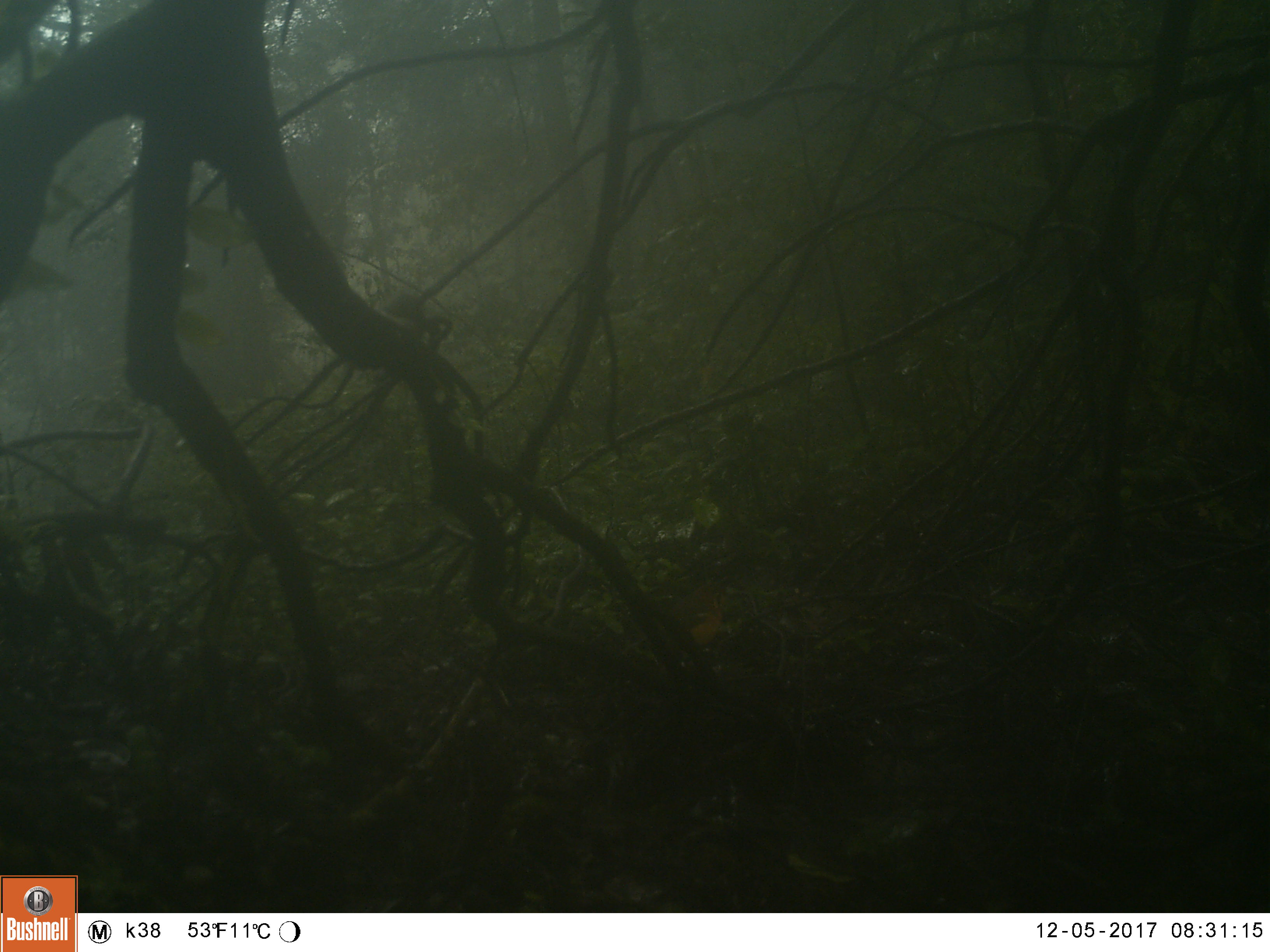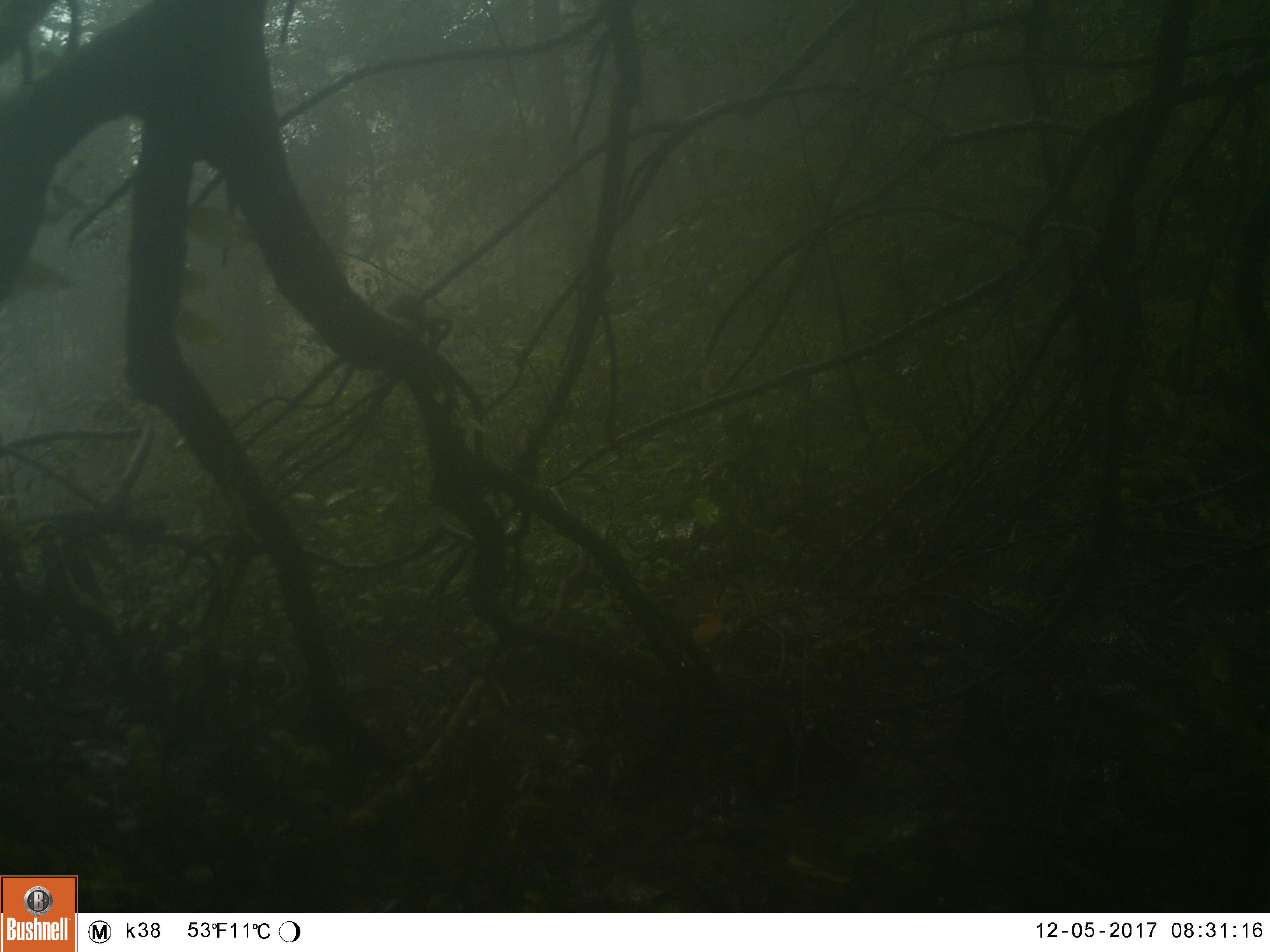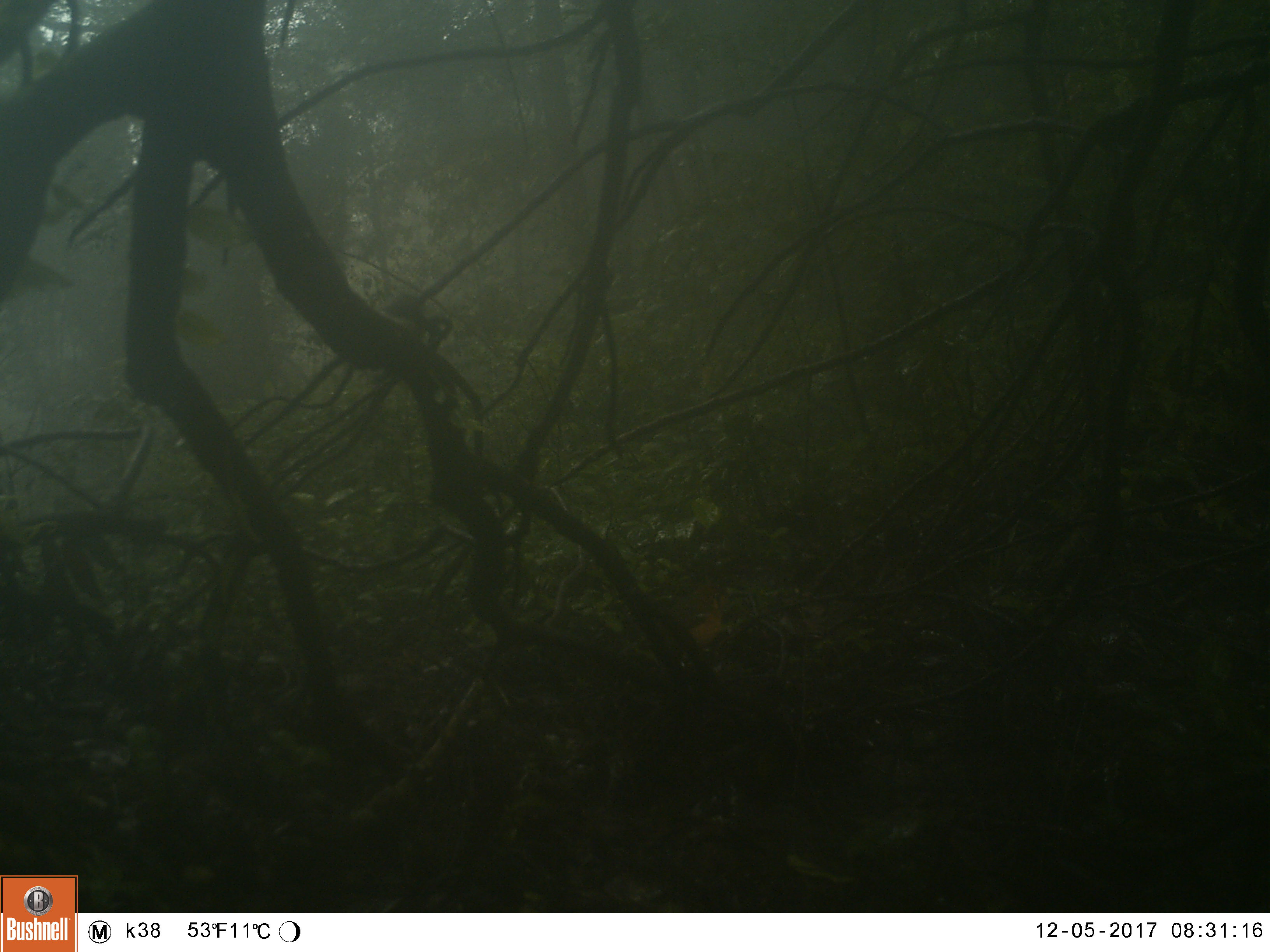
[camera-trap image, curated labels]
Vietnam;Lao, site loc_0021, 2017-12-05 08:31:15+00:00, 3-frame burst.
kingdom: Animalia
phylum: Chordata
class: Aves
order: Passeriformes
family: Turdidae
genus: Geokichla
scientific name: Geokichla citrina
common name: orange-headed thrush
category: orange headed thrush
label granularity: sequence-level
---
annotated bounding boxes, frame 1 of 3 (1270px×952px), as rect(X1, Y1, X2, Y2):
orange headed thrush: rect(668, 584, 728, 652)